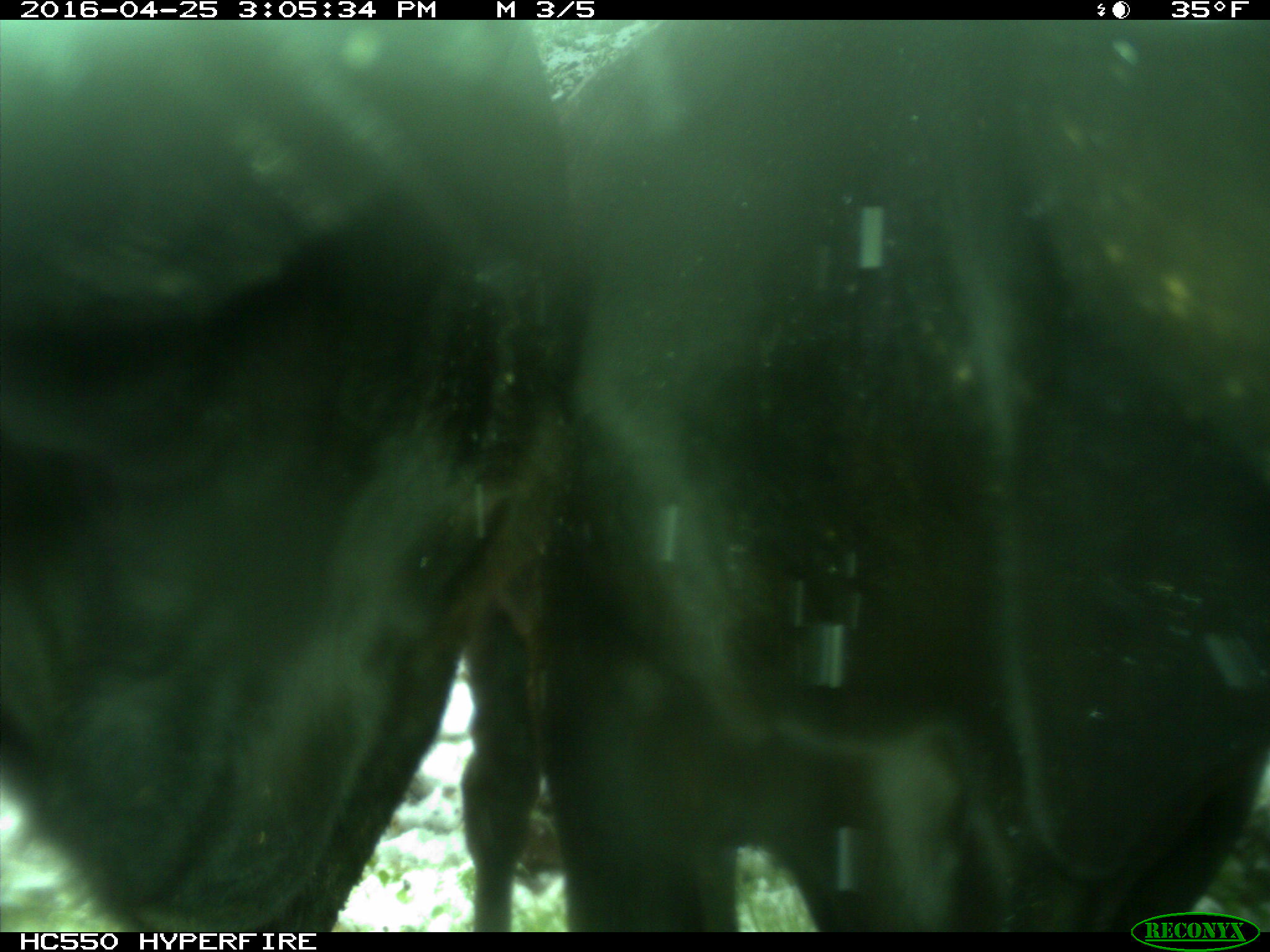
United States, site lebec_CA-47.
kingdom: Animalia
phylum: Chordata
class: Mammalia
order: Artiodactyla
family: Bovidae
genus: Bos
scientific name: Bos taurus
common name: domestic cow